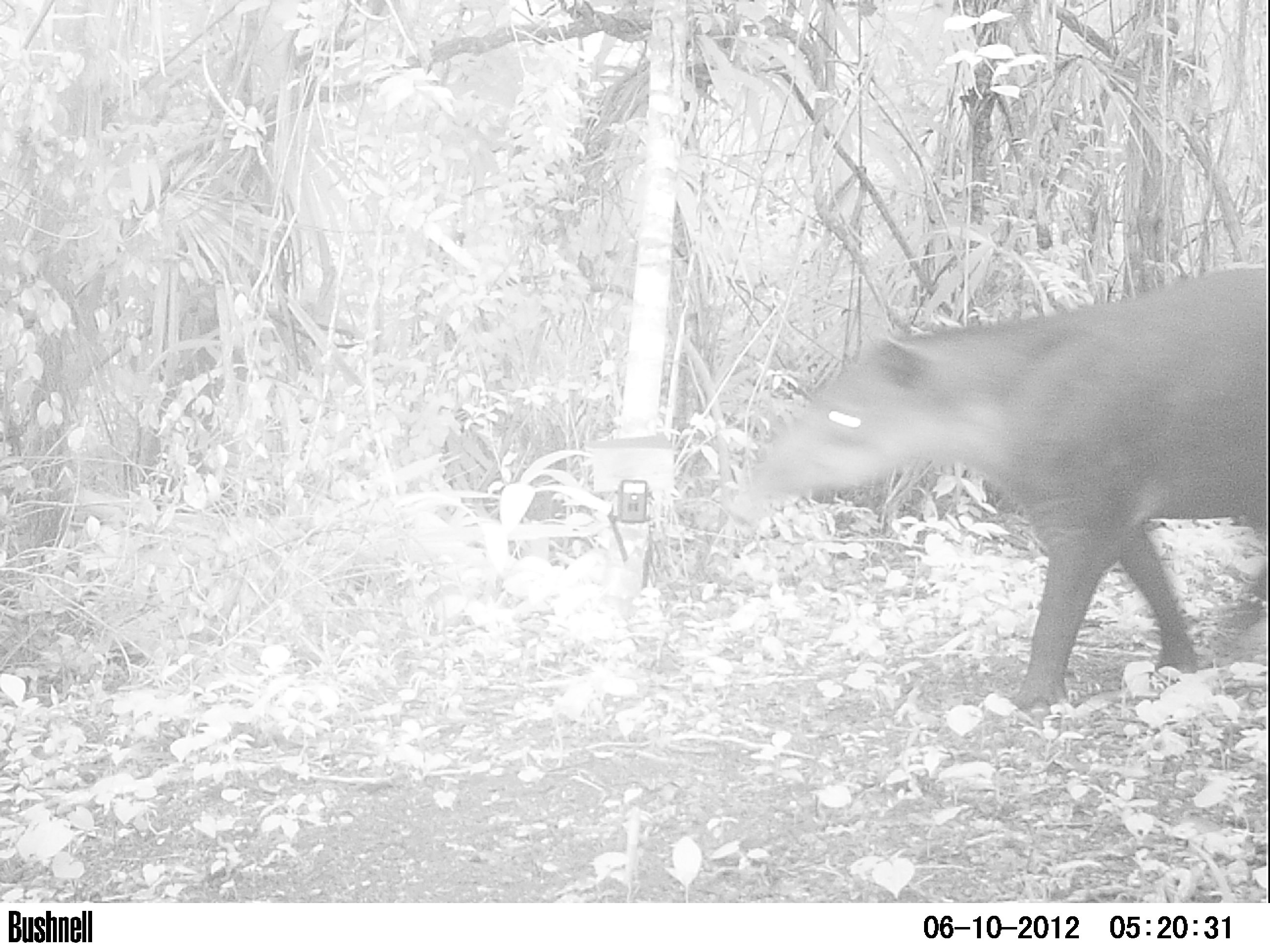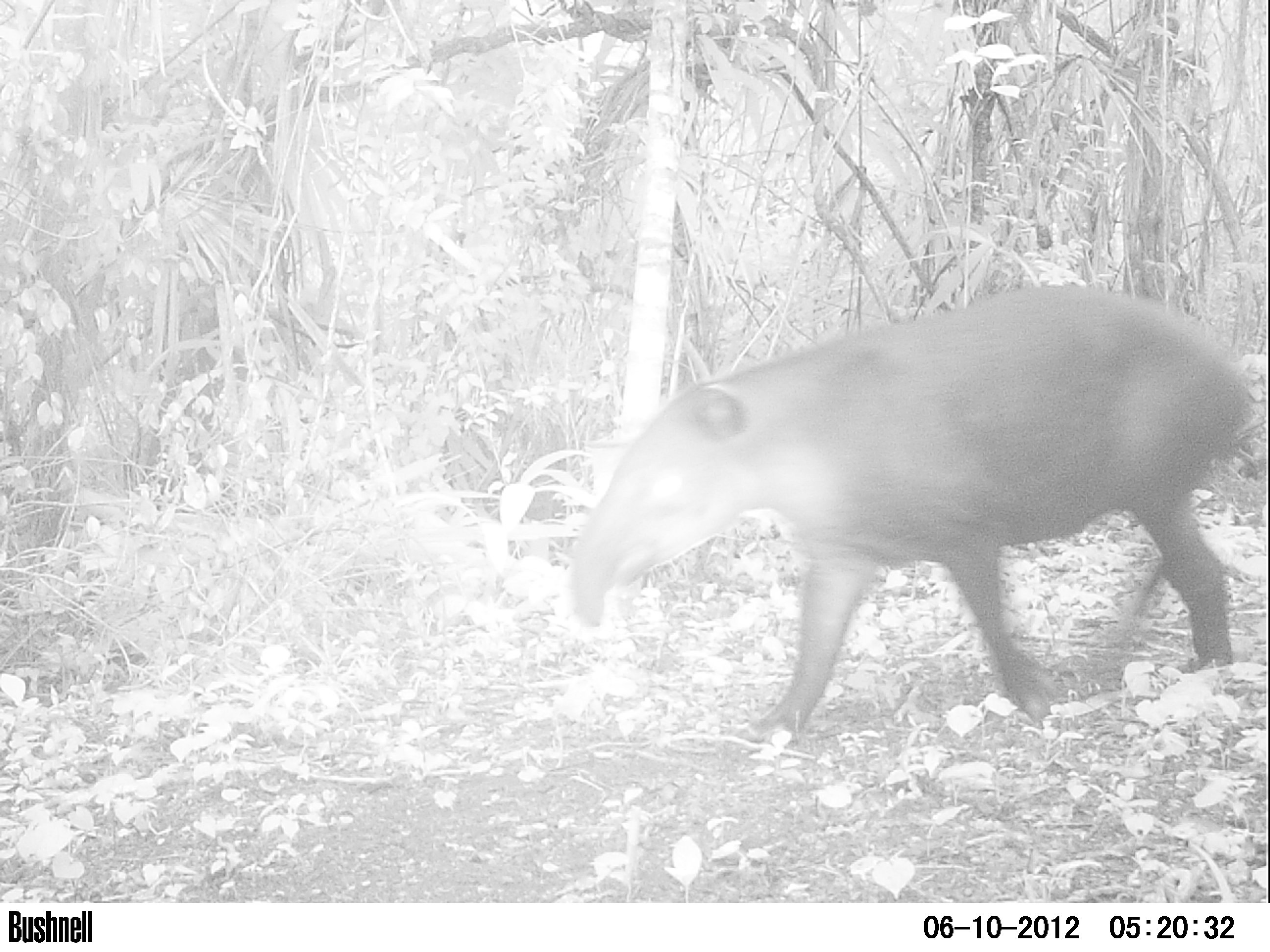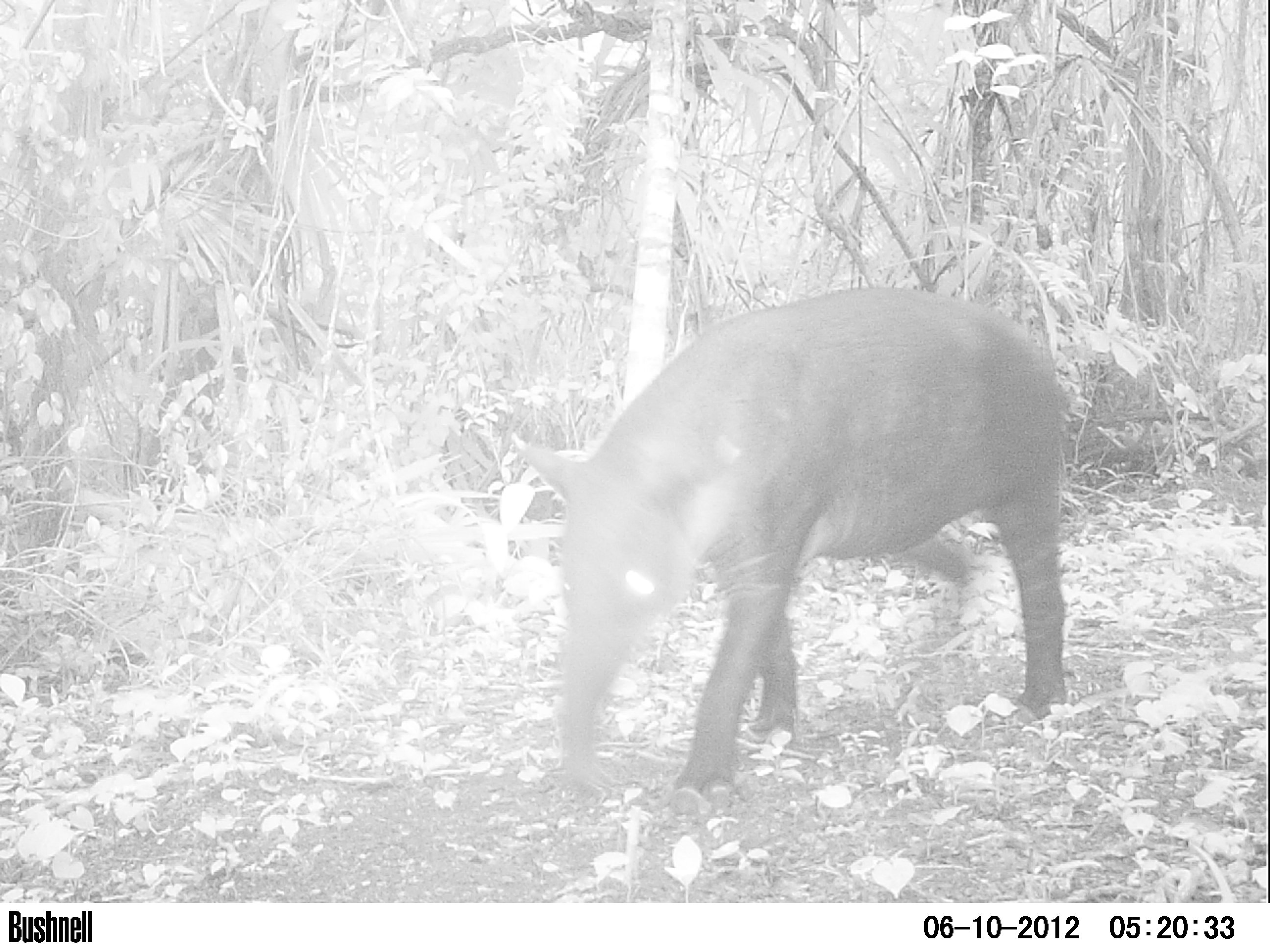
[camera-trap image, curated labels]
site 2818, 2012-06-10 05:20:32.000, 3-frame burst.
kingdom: Animalia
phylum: Chordata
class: Mammalia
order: Perissodactyla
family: Tapiridae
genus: Tapirus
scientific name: Tapirus bairdii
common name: baird's tapir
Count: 1.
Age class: juvenile.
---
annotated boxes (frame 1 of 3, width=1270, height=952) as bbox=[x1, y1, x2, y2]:
tapirus bairdii: bbox=[725, 266, 1269, 711]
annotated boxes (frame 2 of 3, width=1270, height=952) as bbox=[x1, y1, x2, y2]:
tapirus bairdii: bbox=[571, 283, 1252, 745]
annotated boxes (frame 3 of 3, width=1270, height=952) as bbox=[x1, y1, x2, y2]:
tapirus bairdii: bbox=[507, 284, 1070, 815]